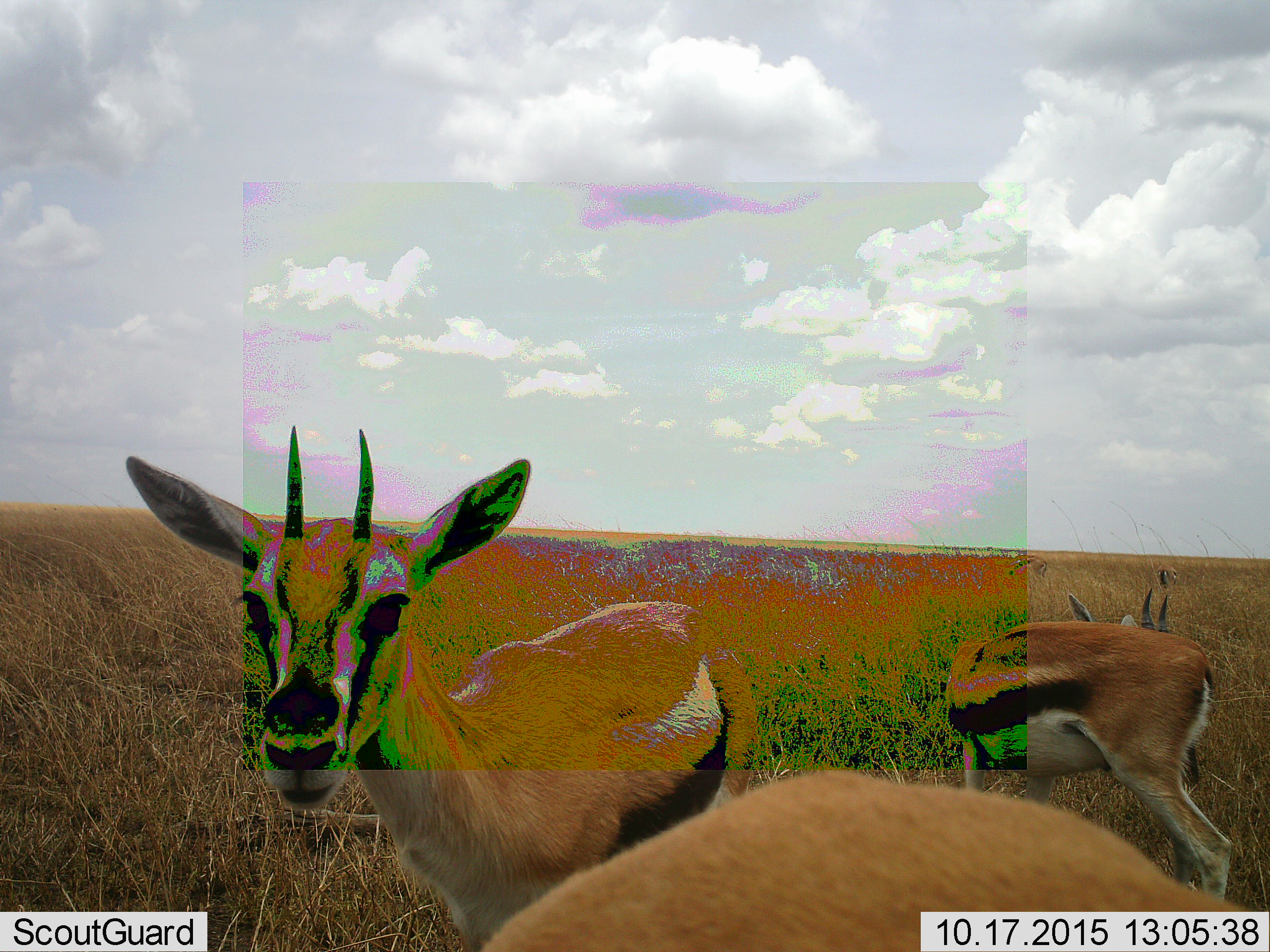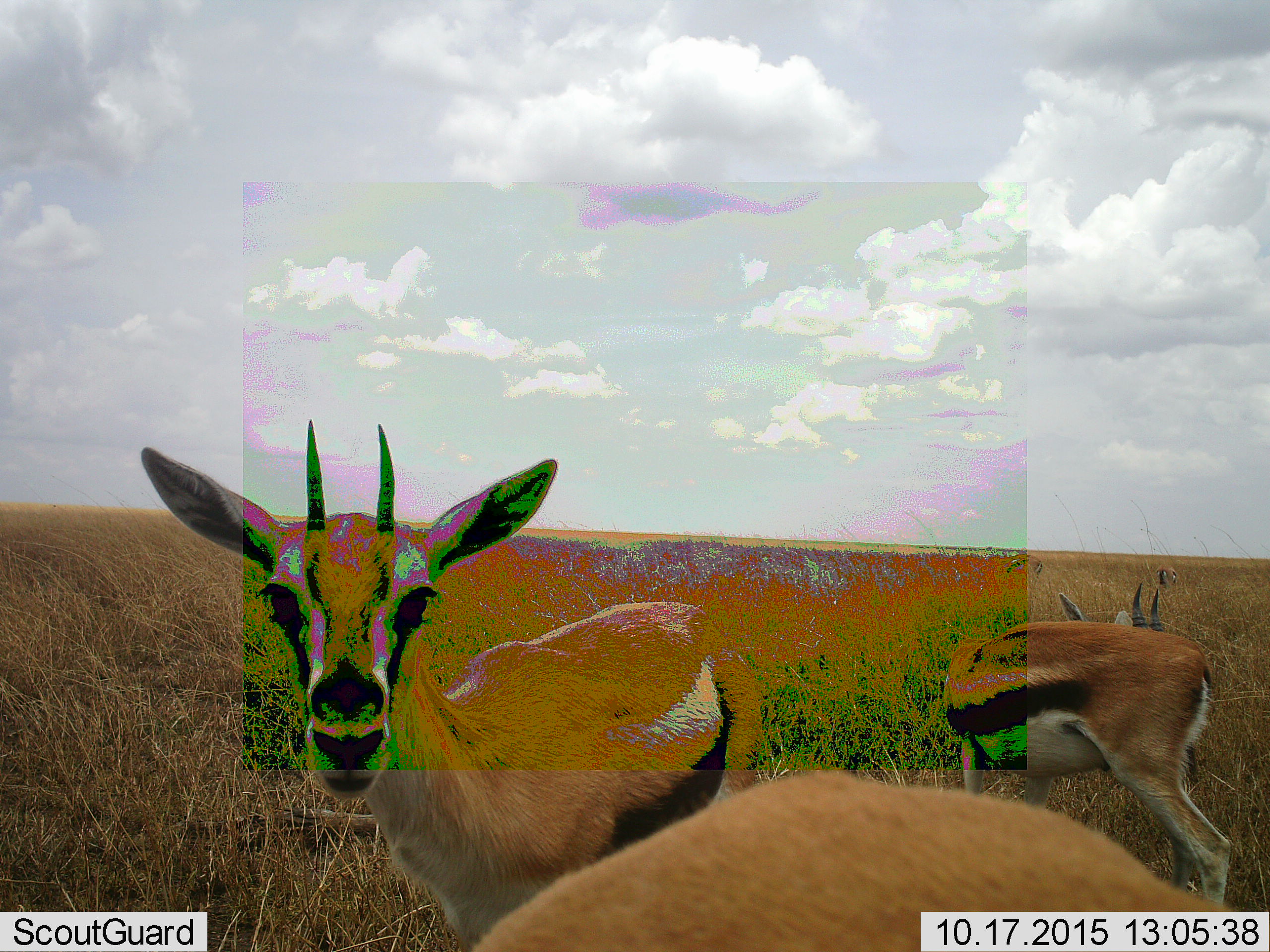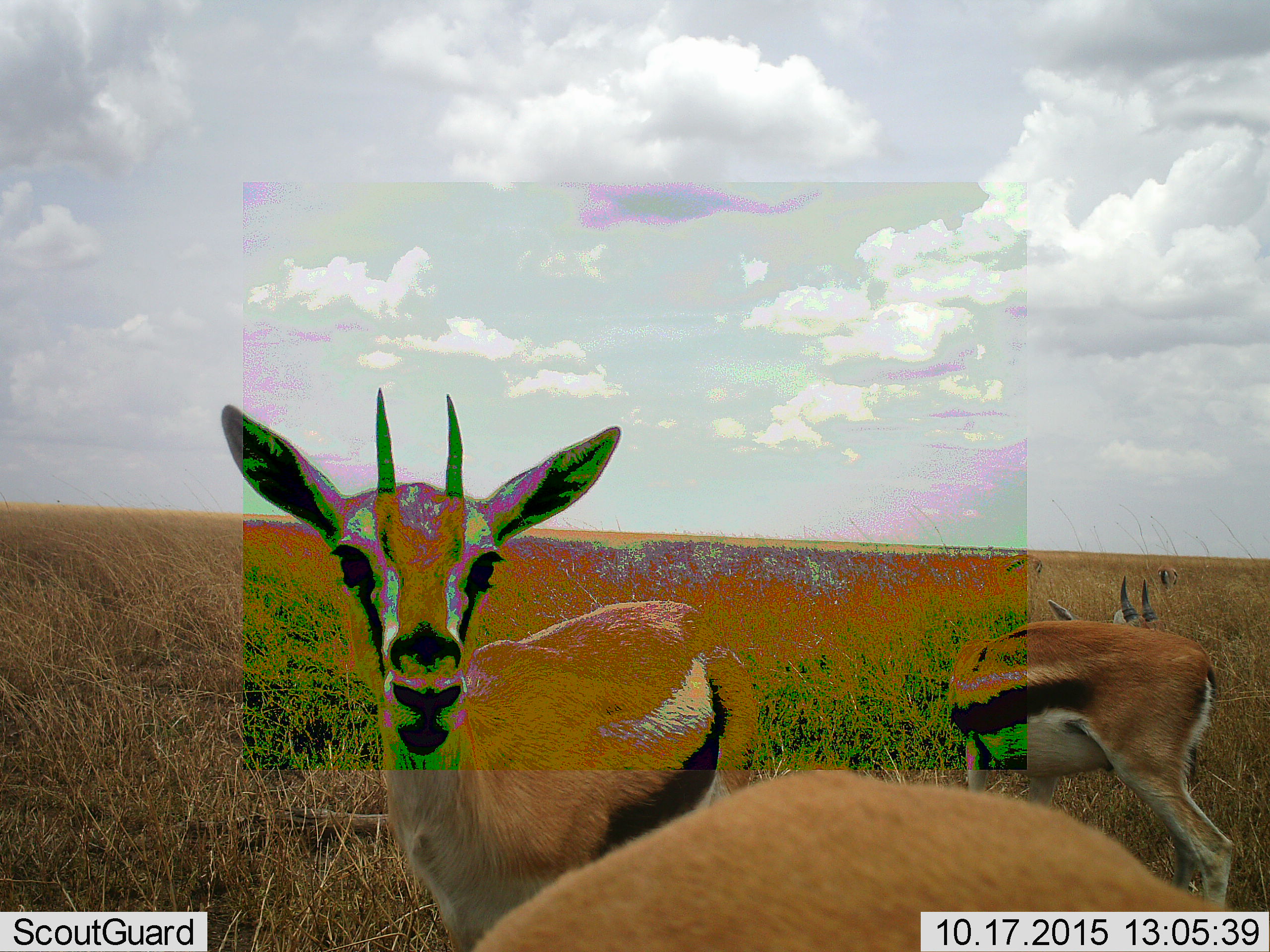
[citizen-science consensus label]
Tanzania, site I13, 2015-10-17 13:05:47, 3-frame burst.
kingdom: Animalia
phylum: Chordata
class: Mammalia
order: Artiodactyla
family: Bovidae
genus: Eudorcas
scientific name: Eudorcas thomsonii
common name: thomson's gazelle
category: gazellethomsons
Gazellethomsons (thomson's gazelle) (Eudorcas thomsonii), count 5. Behavior (volunteer vote fractions): standing 86%, resting 0%, moving 0%, interacting 0%. Young present (vote fraction): 0%. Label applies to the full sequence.